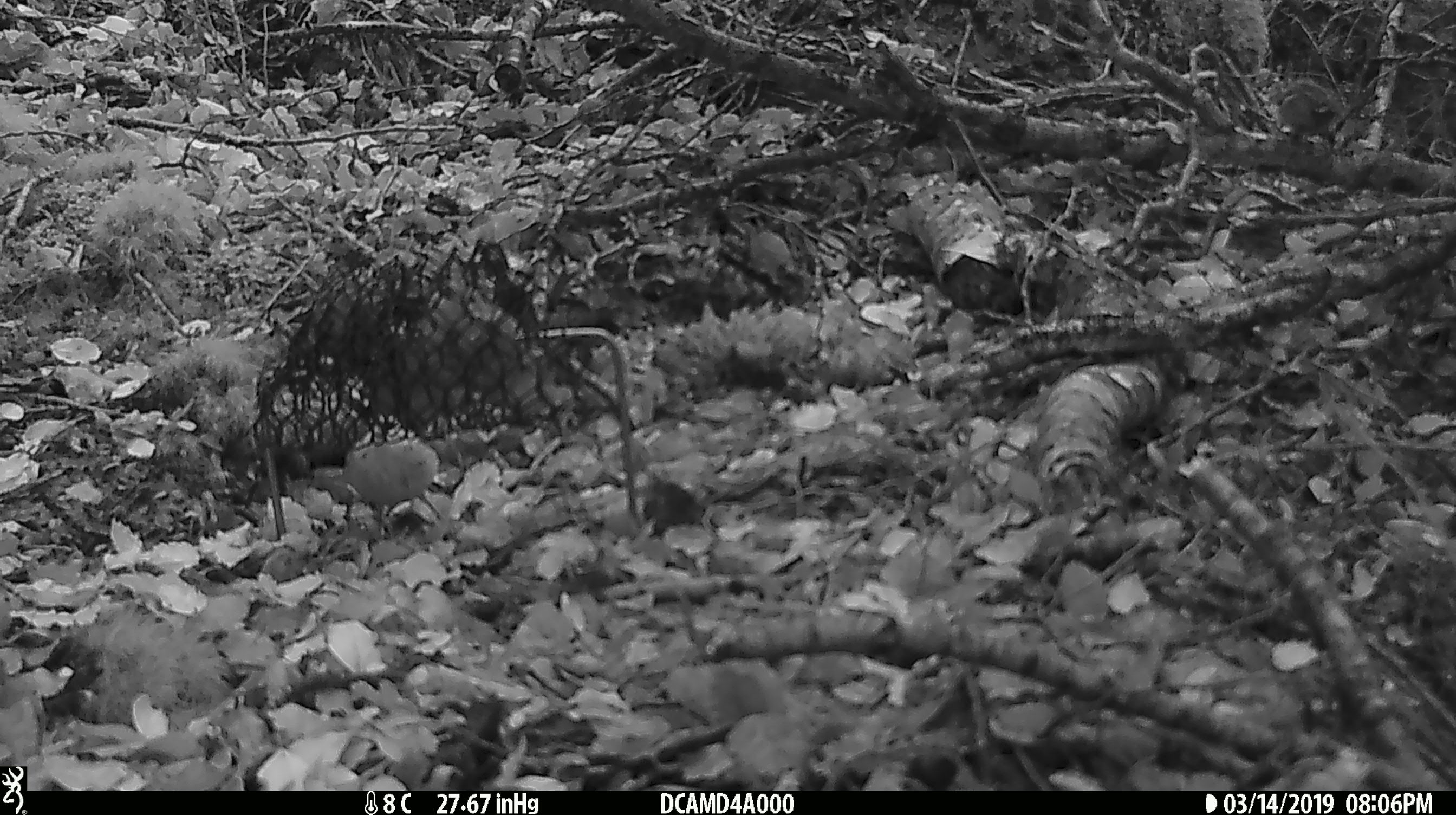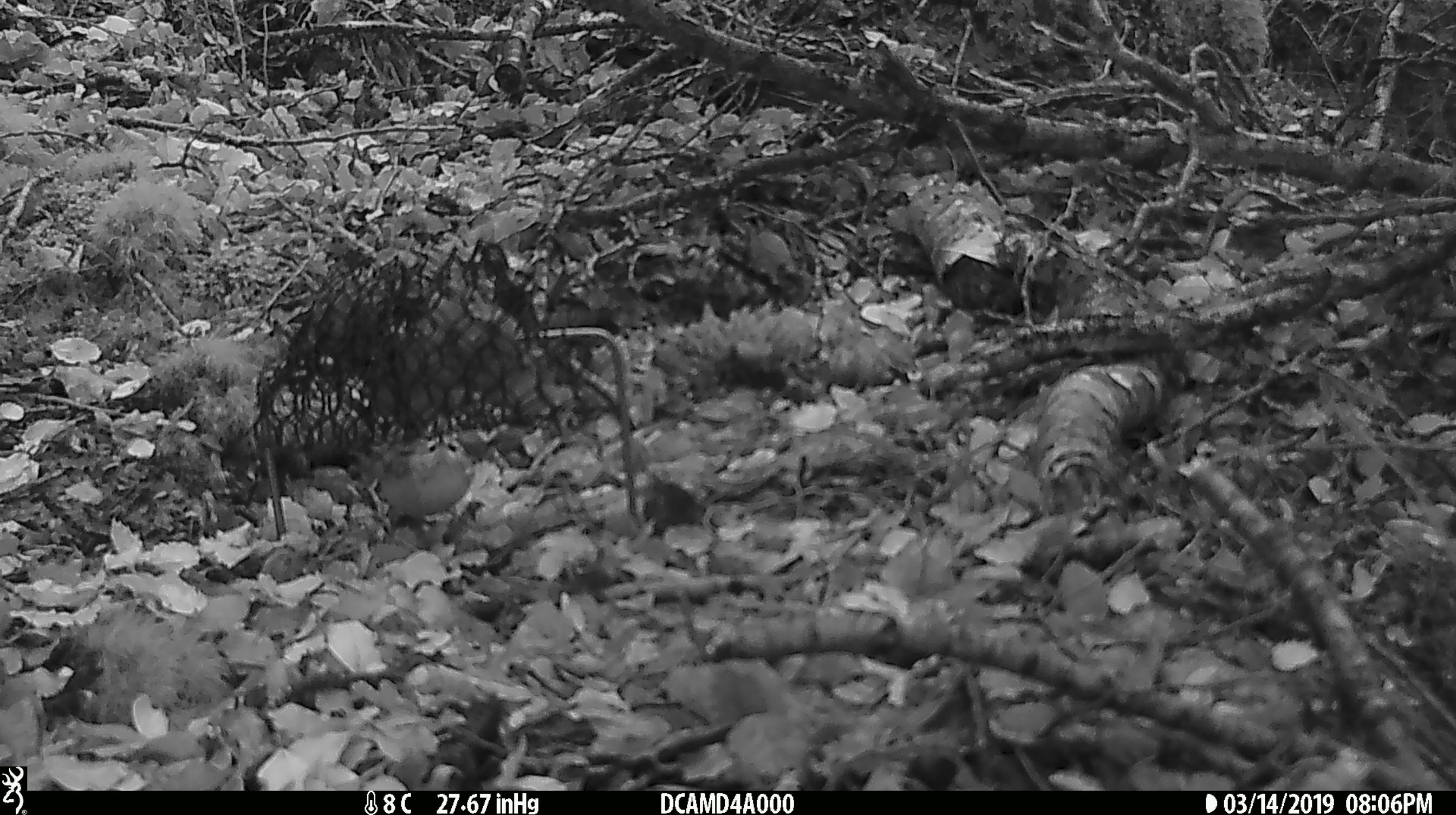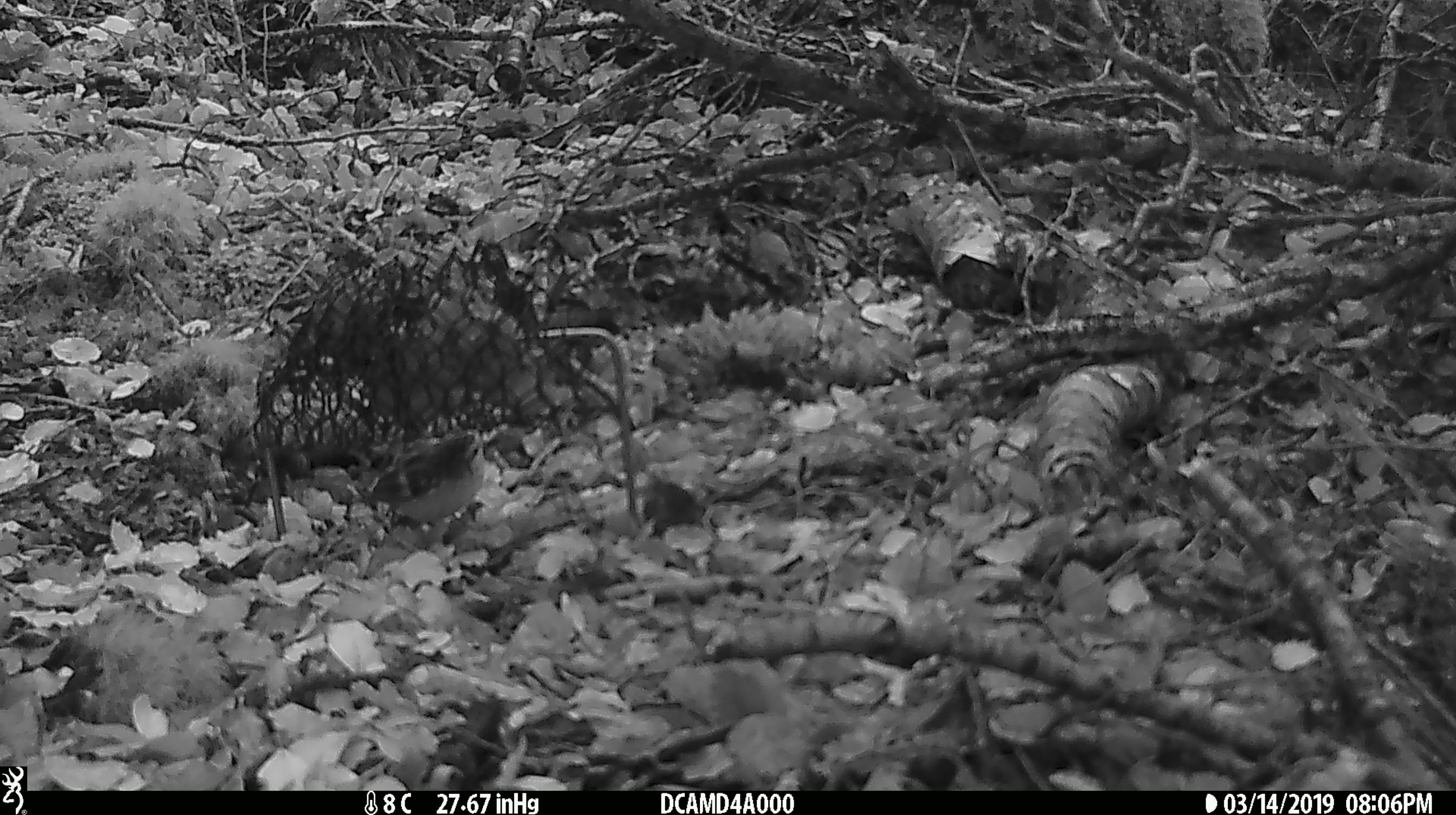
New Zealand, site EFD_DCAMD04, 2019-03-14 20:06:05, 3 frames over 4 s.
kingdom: Animalia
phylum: Chordata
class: Aves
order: Passeriformes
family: Acanthisittidae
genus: Acanthisitta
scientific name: Acanthisitta chloris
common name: rifleman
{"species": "rifleman (Acanthisitta chloris)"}